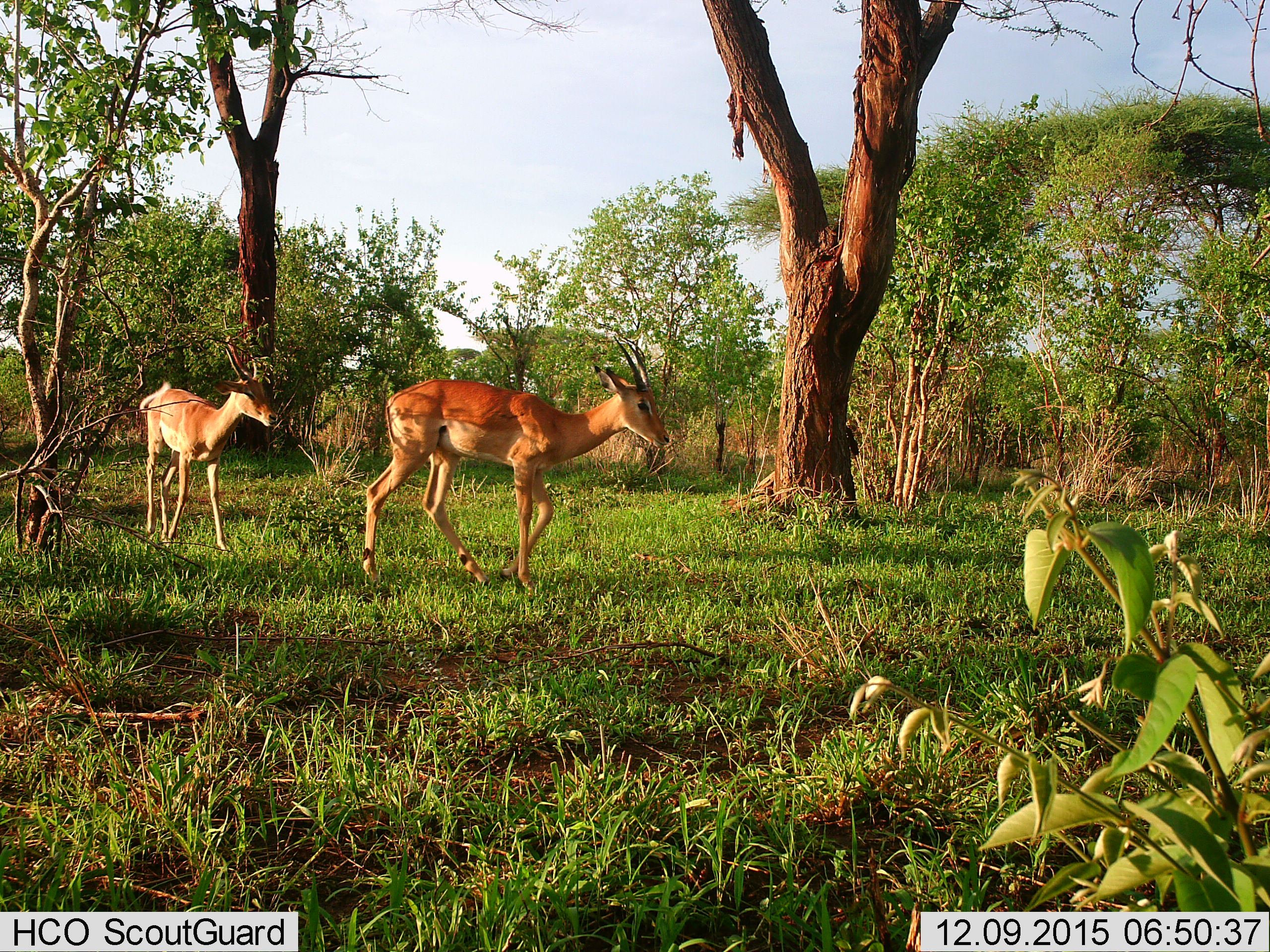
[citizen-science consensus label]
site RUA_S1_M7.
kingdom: Animalia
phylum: Chordata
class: Mammalia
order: Artiodactyla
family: Bovidae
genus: Aepyceros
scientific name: Aepyceros melampus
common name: impala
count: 2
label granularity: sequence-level